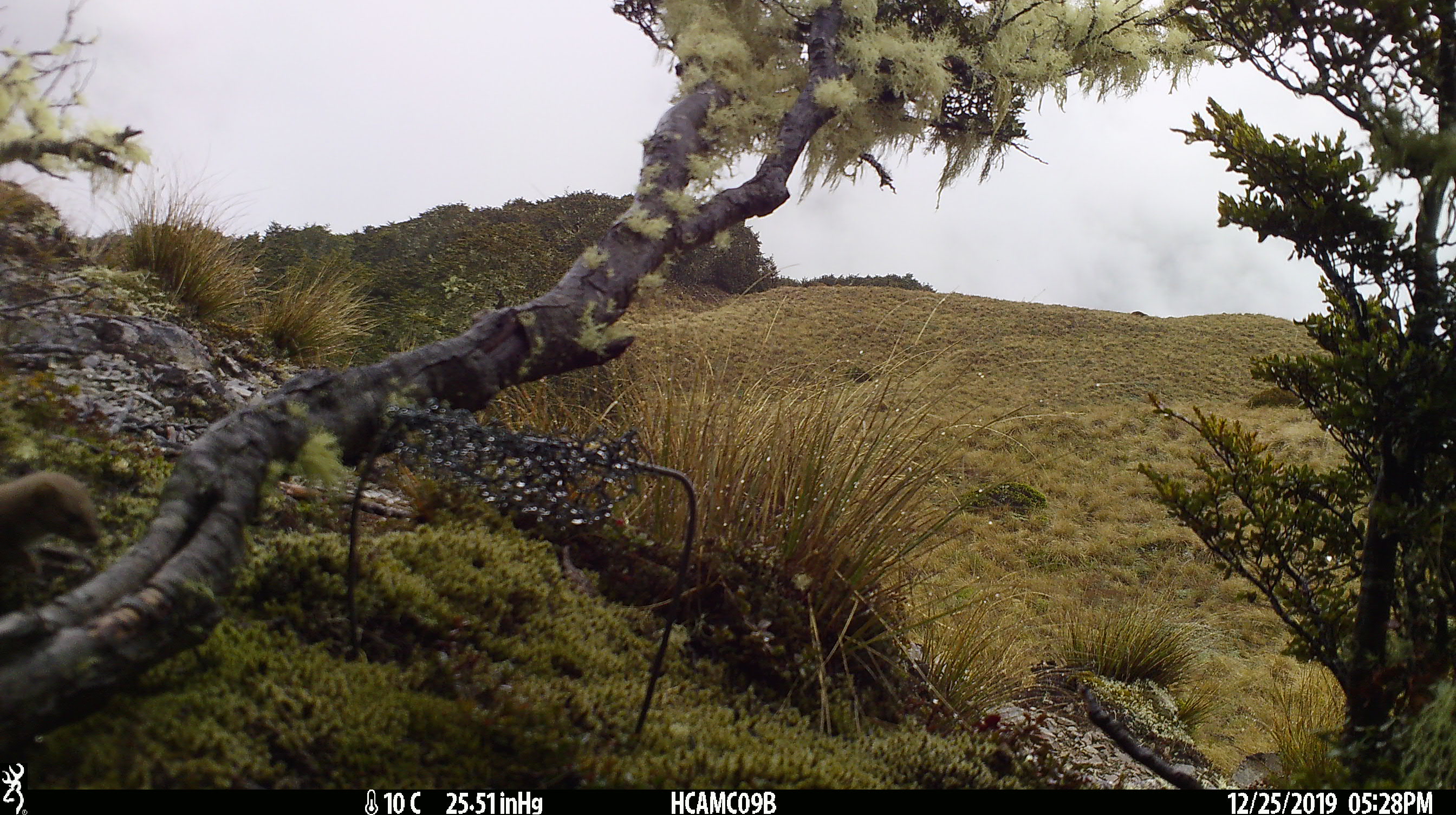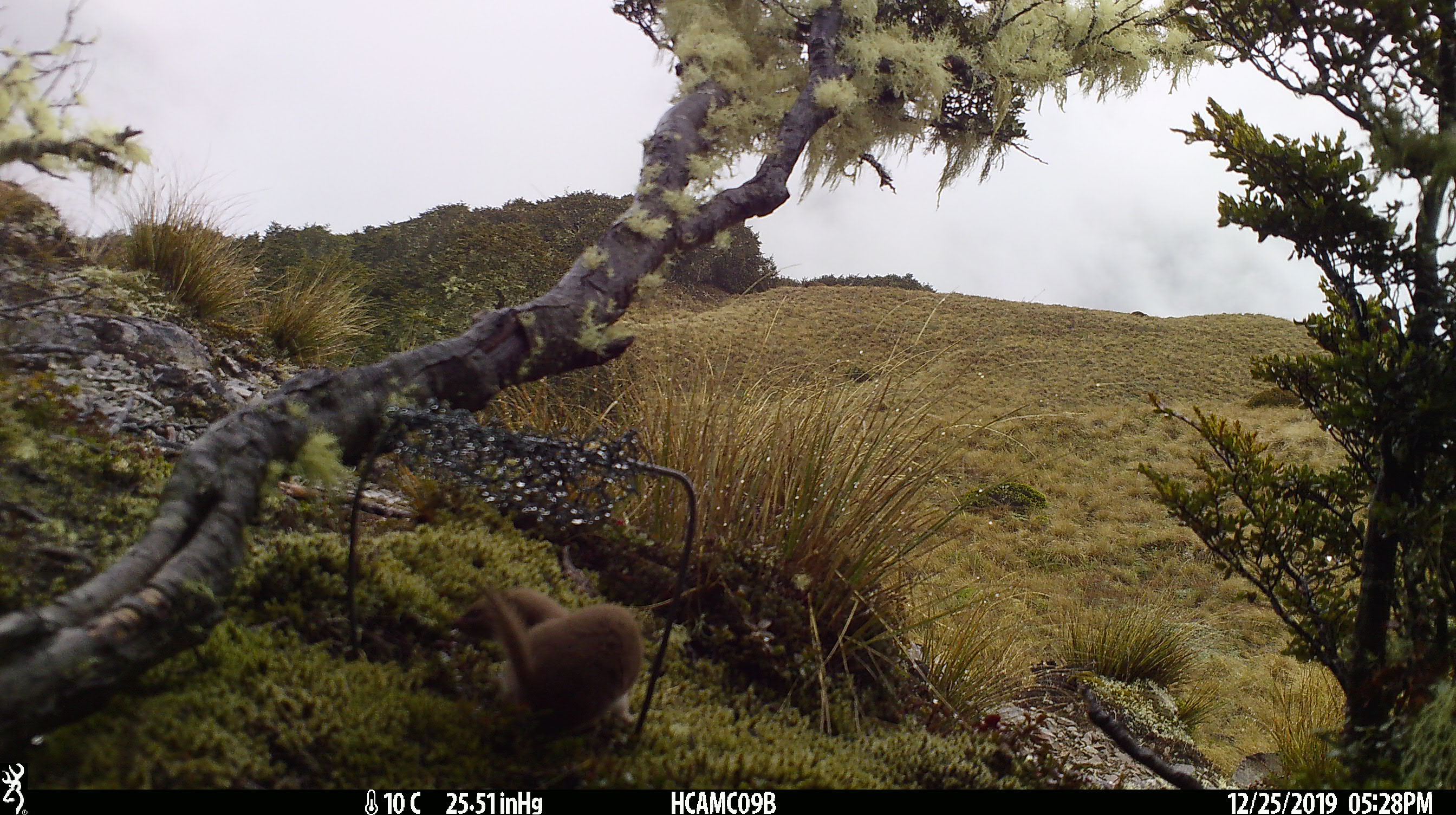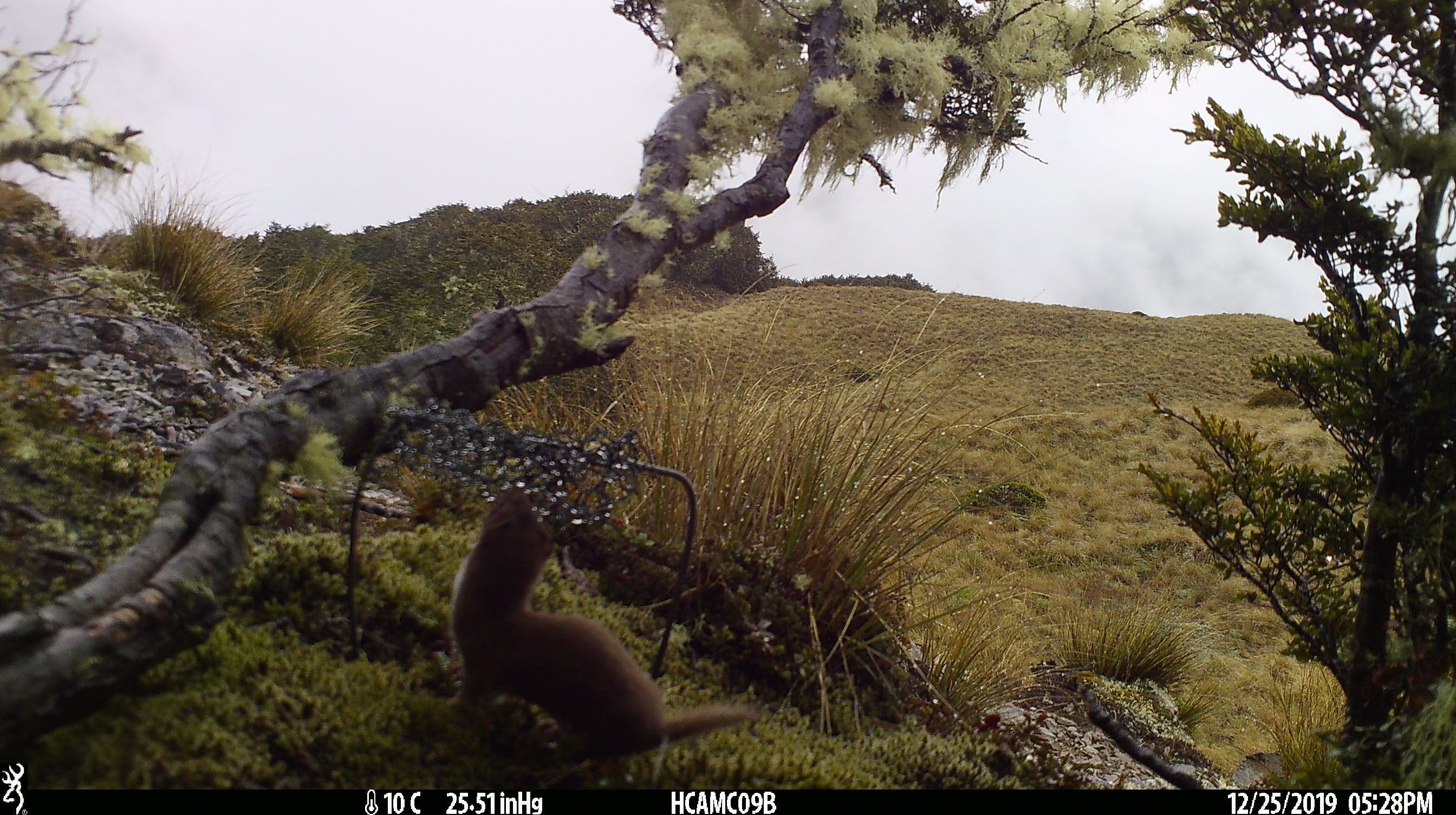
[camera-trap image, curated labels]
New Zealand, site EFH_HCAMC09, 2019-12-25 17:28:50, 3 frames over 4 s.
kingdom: Animalia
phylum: Chordata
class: Mammalia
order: Carnivora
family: Mustelidae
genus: Mustela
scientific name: Mustela nivalis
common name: least weasel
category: weasel